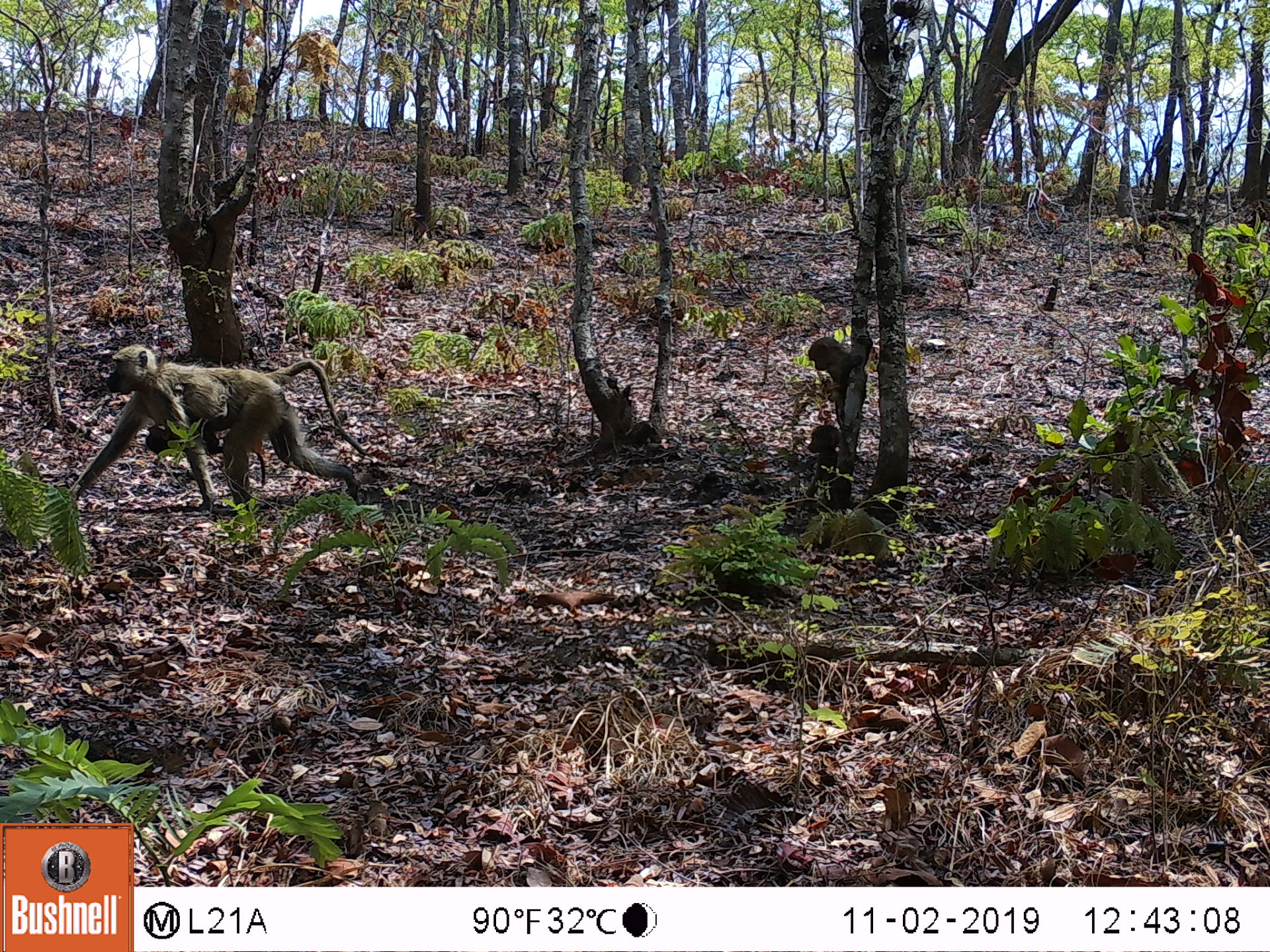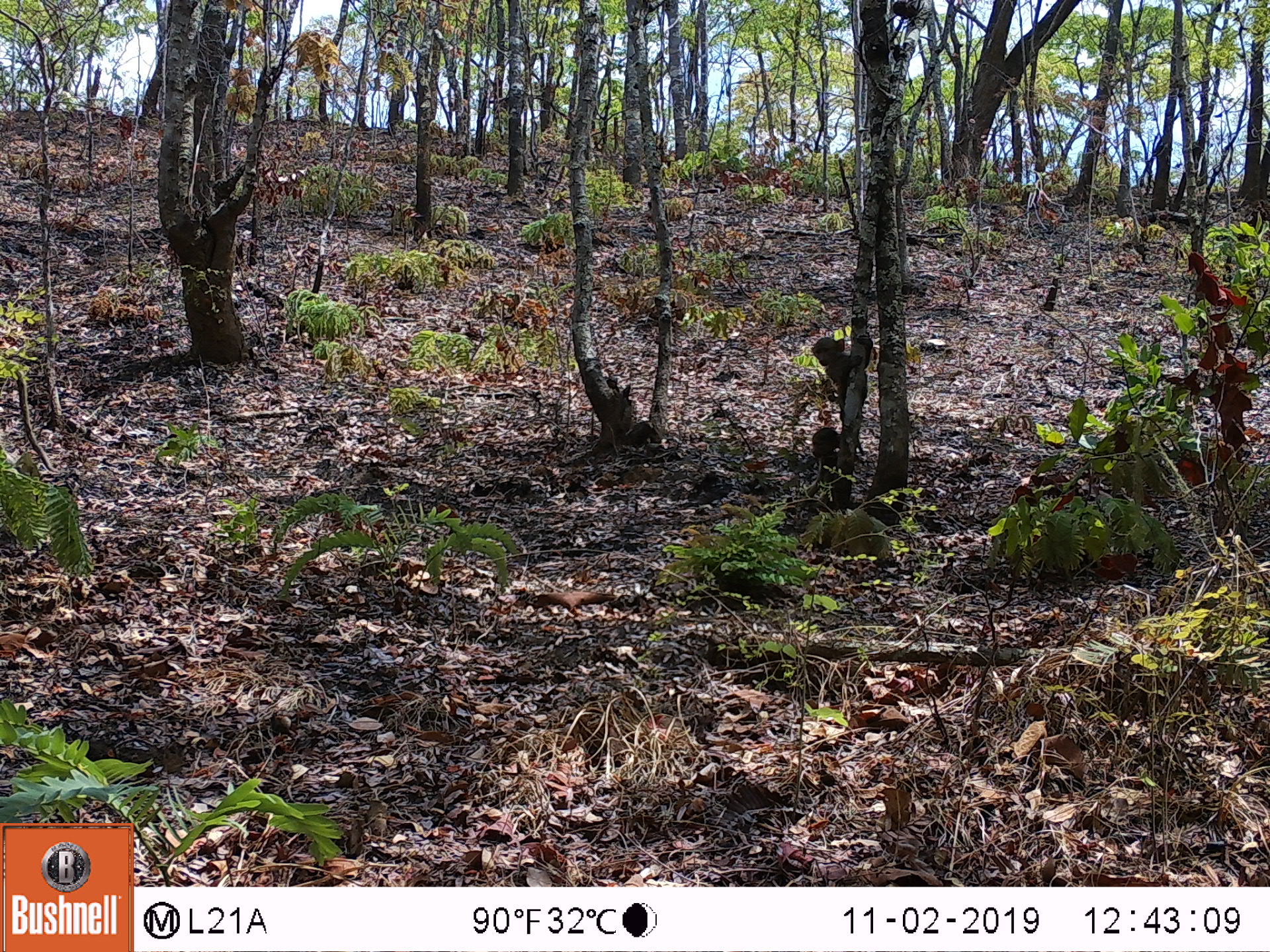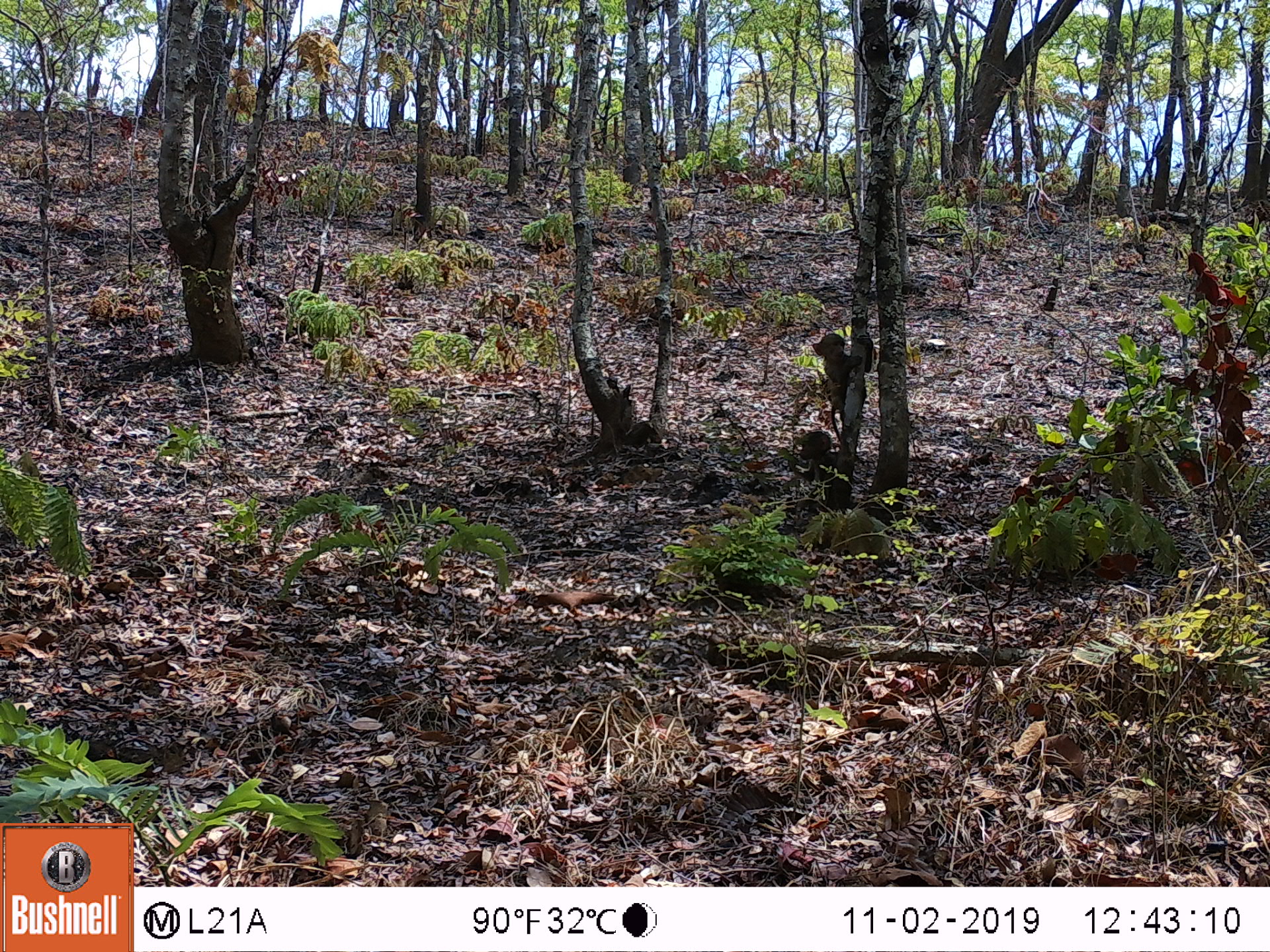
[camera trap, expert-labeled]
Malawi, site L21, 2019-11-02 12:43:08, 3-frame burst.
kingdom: Animalia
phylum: Chordata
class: Mammalia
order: Primates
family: Cercopithecidae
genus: Papio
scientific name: Papio cynocephalus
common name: yellow baboon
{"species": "yellow baboon (Papio cynocephalus)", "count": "3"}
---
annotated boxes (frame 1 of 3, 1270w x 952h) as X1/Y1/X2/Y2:
yellow baboon: 62/341/369/508; 794/328/858/415; 803/424/848/496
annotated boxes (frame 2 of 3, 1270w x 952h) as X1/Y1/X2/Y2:
yellow baboon: 803/330/872/415; 801/422/850/489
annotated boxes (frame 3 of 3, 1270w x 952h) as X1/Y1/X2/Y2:
yellow baboon: 804/328/868/414; 791/426/845/503